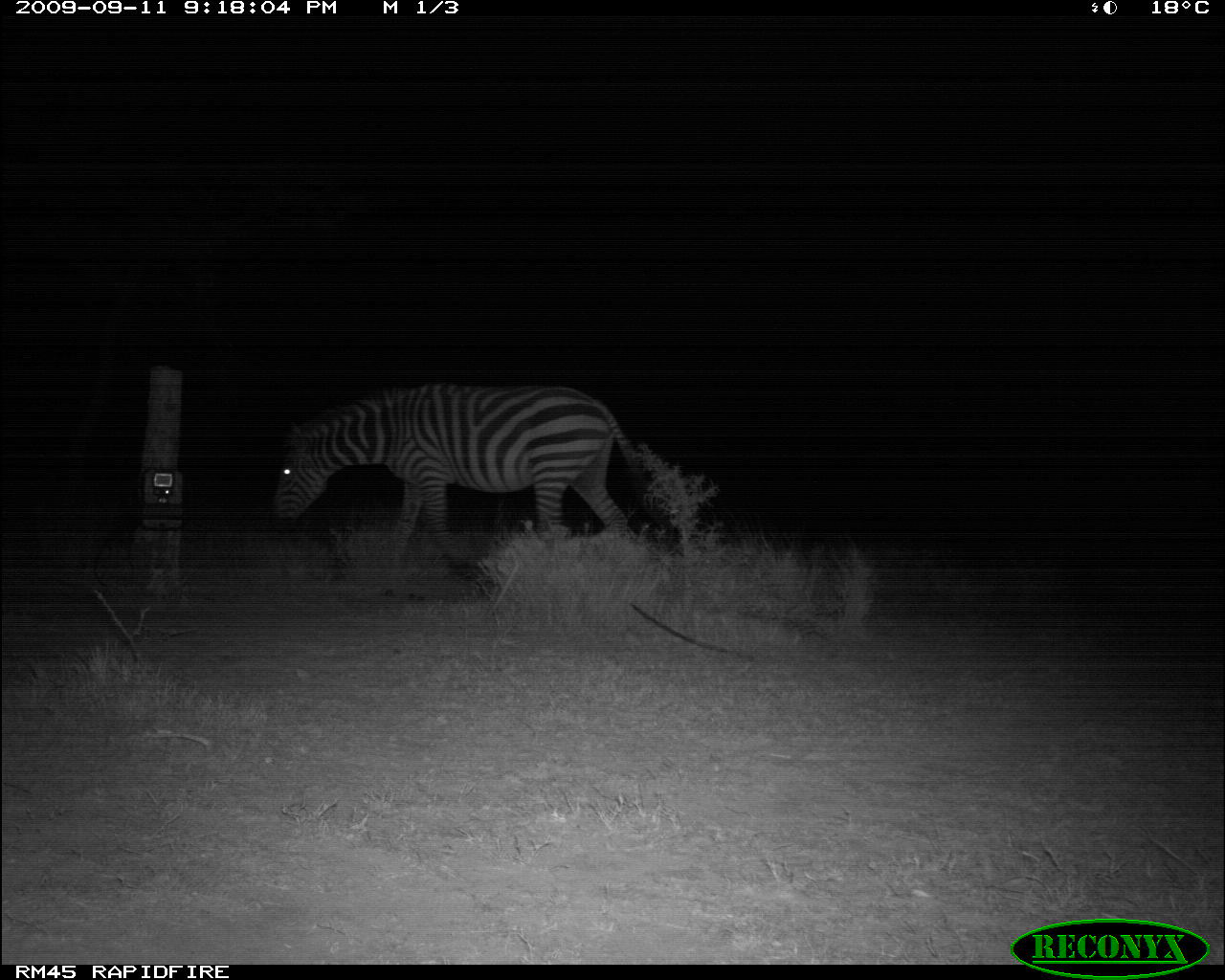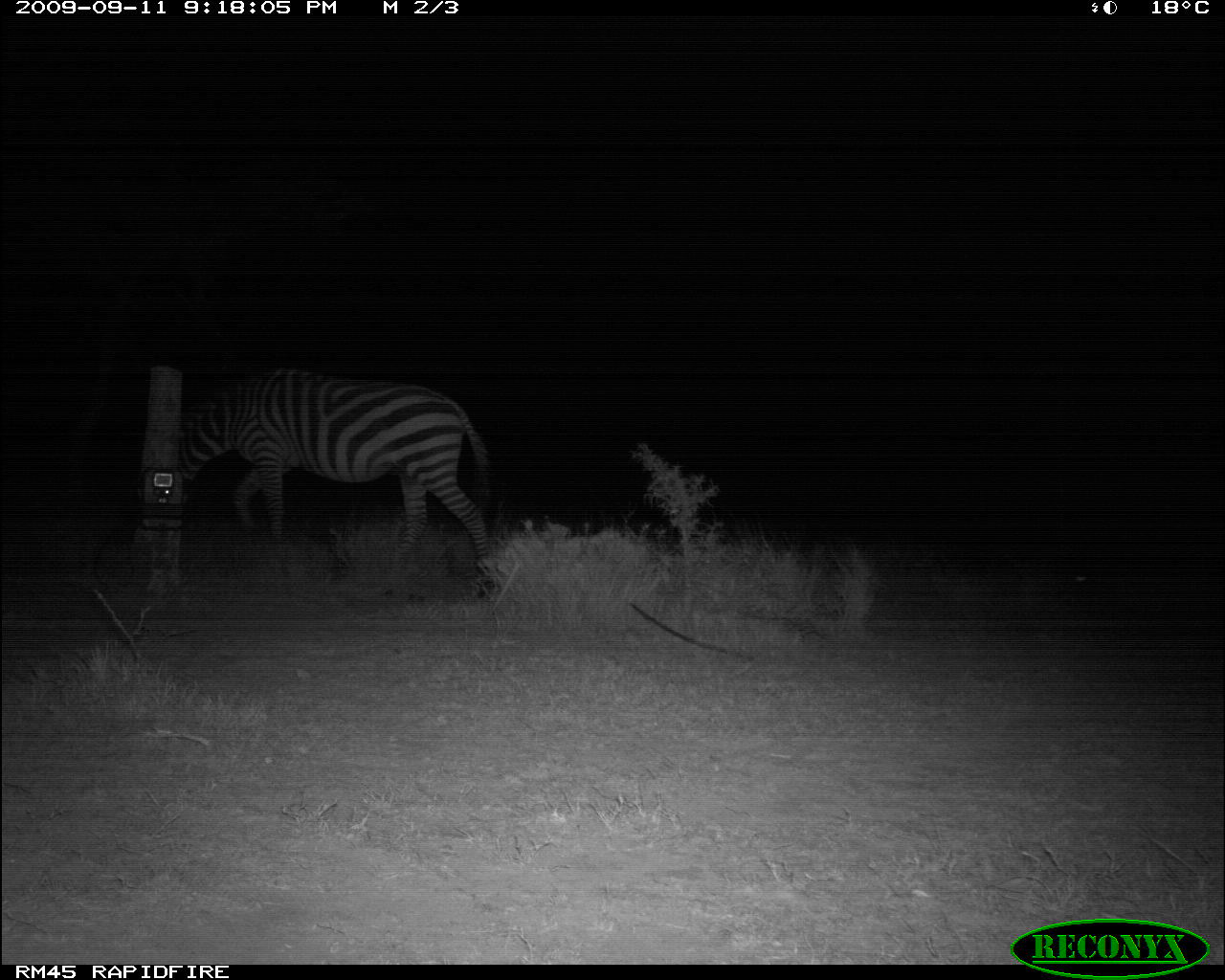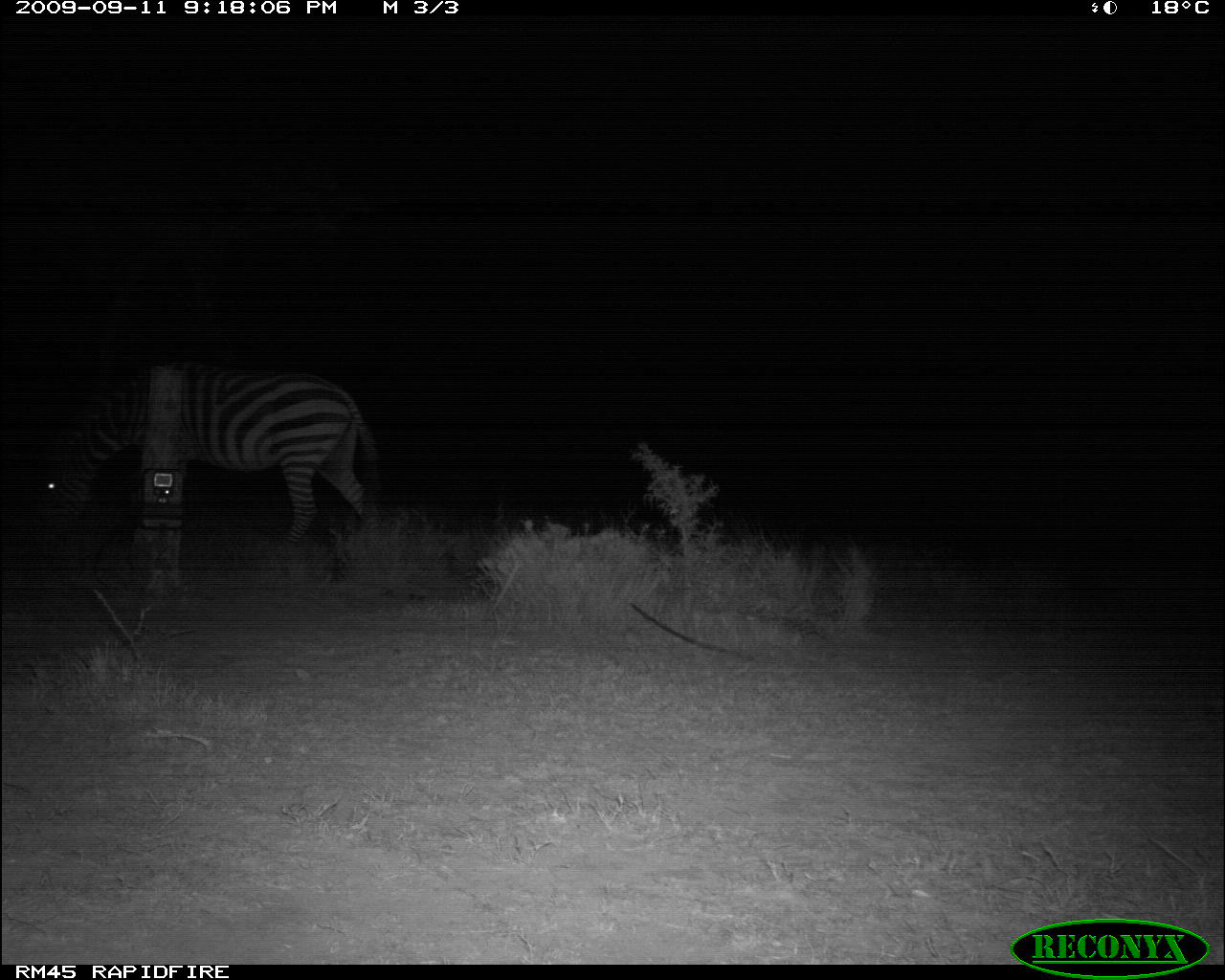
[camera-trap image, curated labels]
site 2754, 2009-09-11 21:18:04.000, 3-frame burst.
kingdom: Animalia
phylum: Chordata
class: Mammalia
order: Perissodactyla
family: Equidae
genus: Equus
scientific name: Equus quagga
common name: plains zebra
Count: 1.